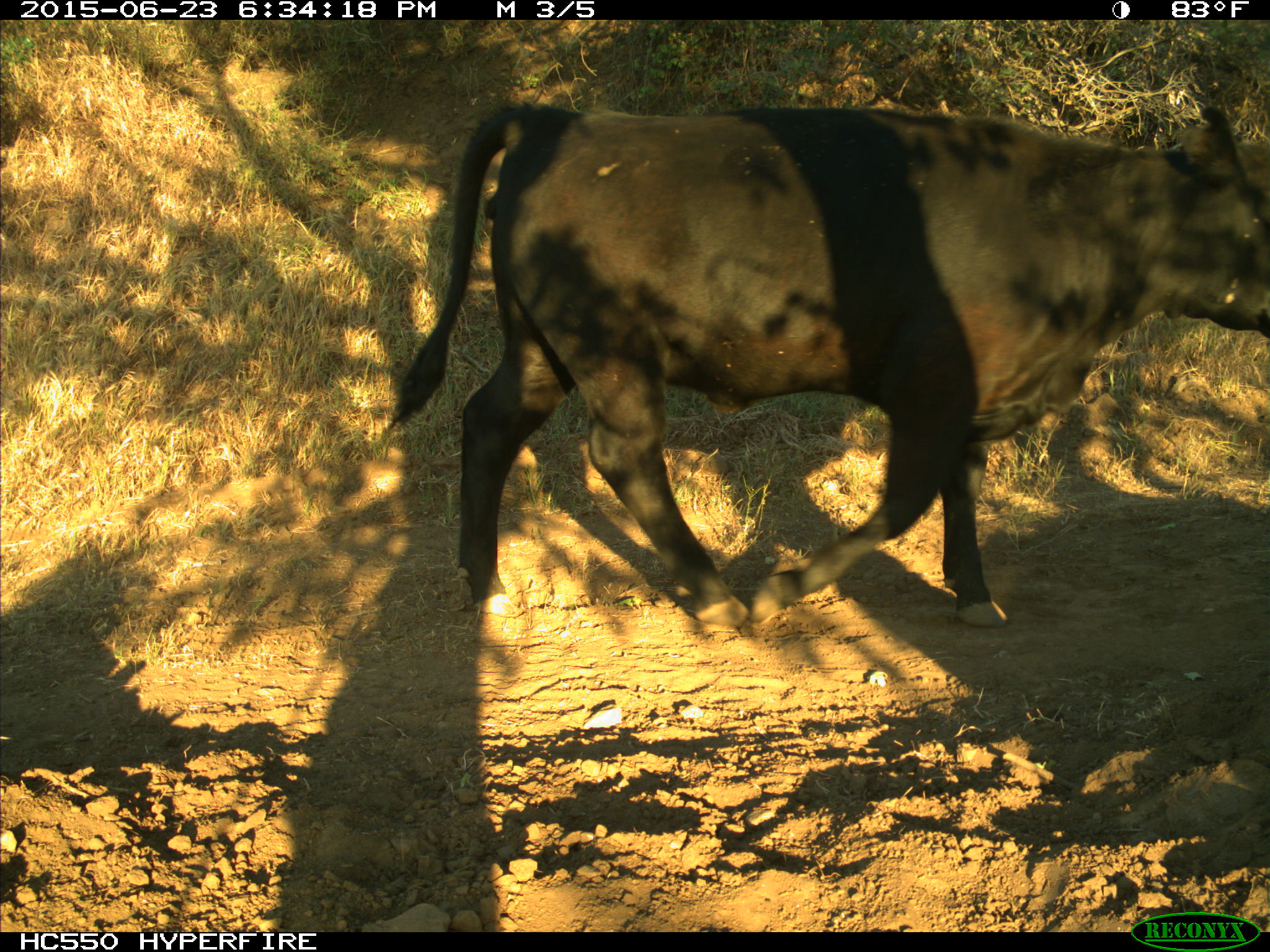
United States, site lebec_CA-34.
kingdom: Animalia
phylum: Chordata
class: Mammalia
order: Artiodactyla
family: Bovidae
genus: Bos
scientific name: Bos taurus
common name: domestic cow